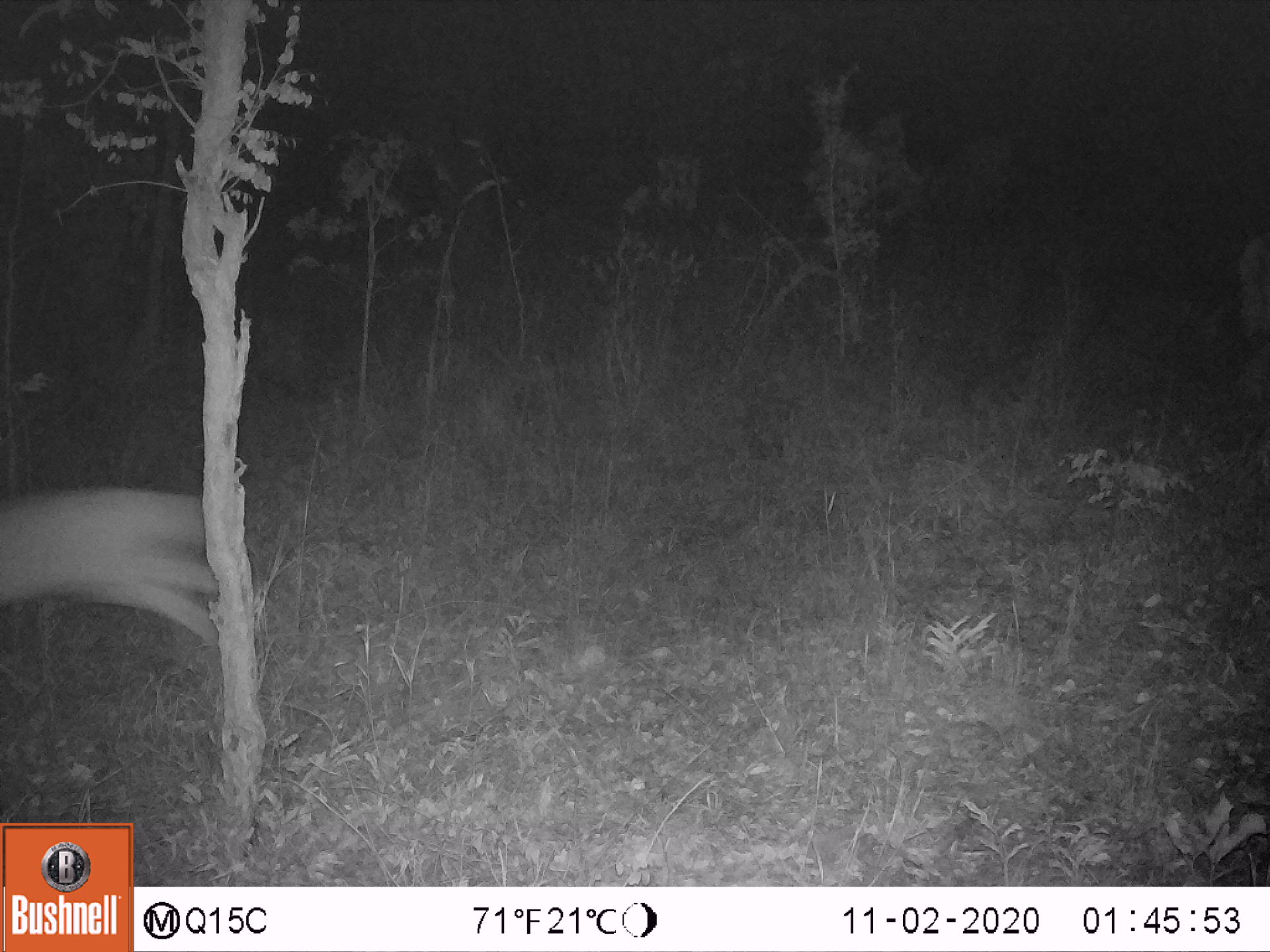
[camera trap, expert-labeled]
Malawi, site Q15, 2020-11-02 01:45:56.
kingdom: Animalia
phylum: Chordata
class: Mammalia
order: Artiodactyla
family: Bovidae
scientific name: Antilopinae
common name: small antelope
Small antelope (Antilopinae), count 1.